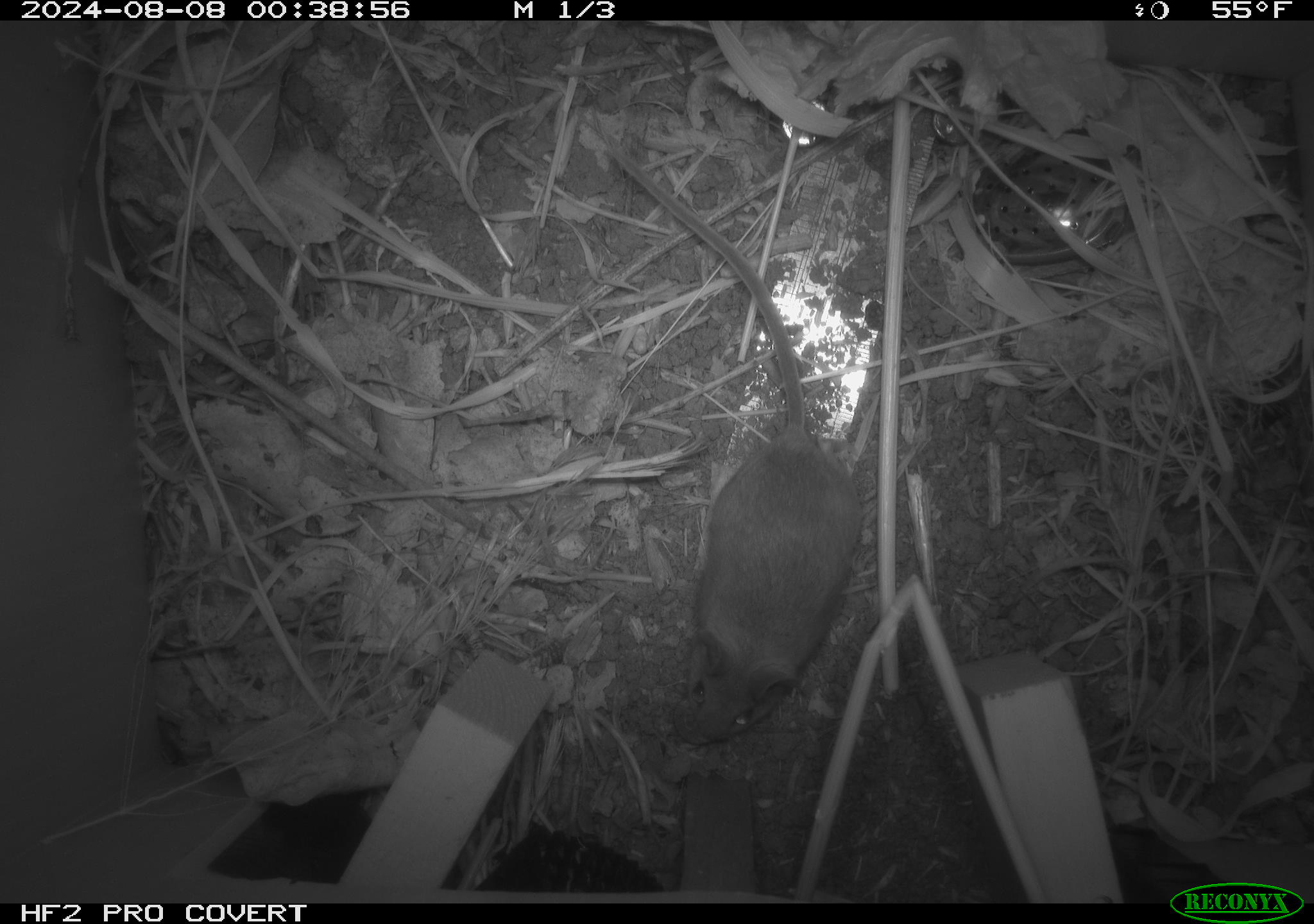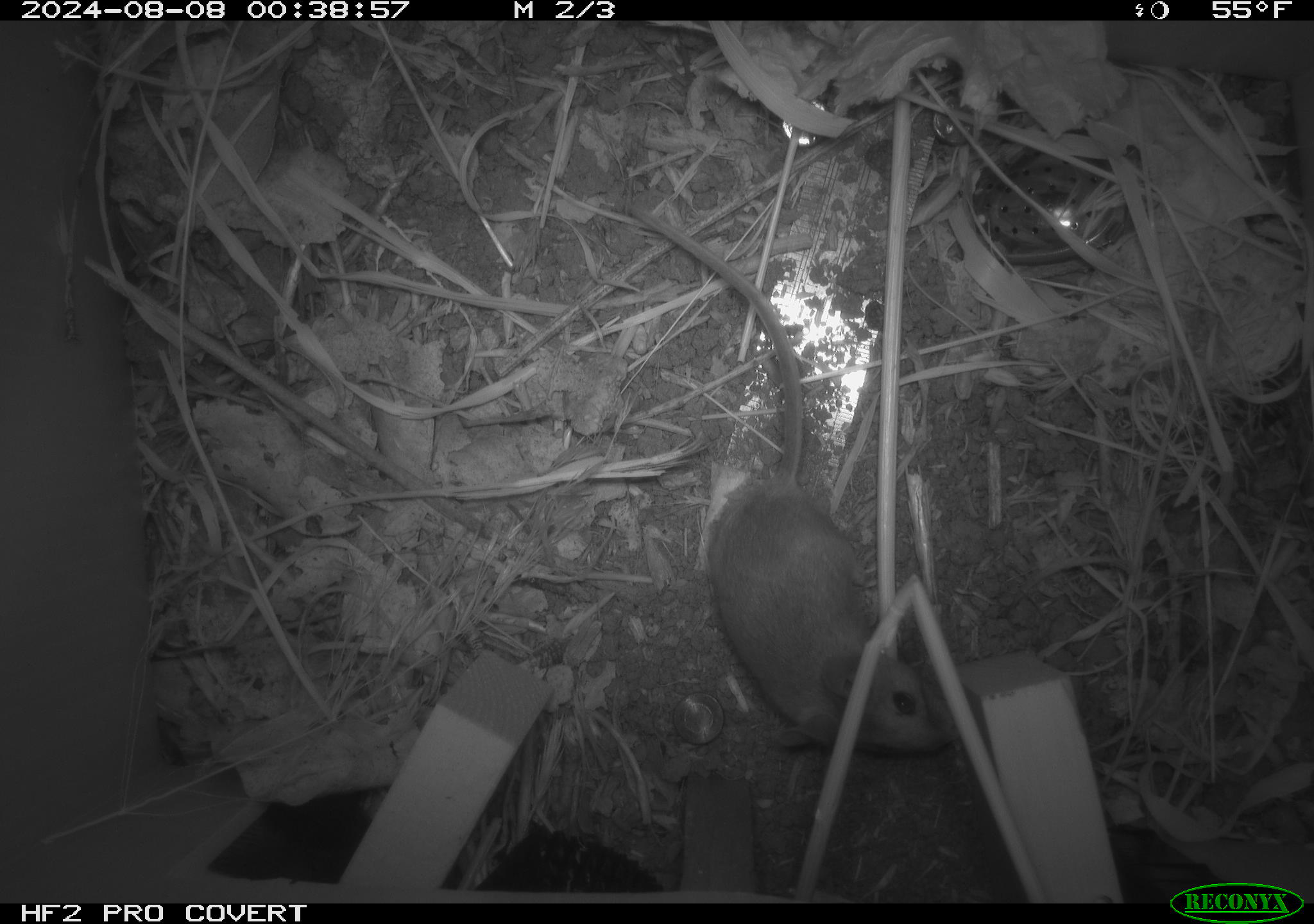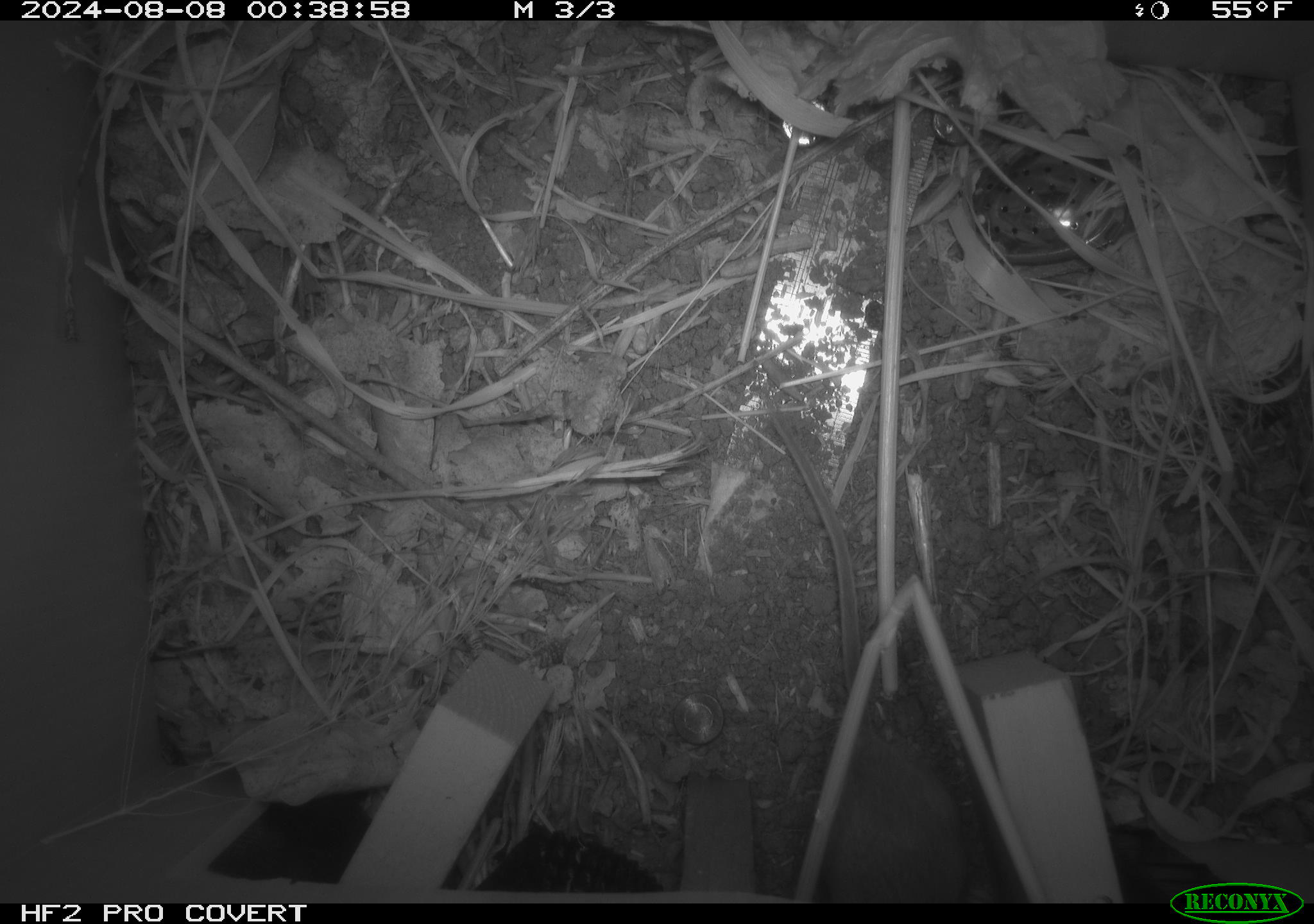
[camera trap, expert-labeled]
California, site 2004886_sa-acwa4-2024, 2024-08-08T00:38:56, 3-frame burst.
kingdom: Animalia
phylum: Chordata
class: Mammalia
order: Rodentia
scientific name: Rodentia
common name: mouse species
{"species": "mouse species (Rodentia)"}